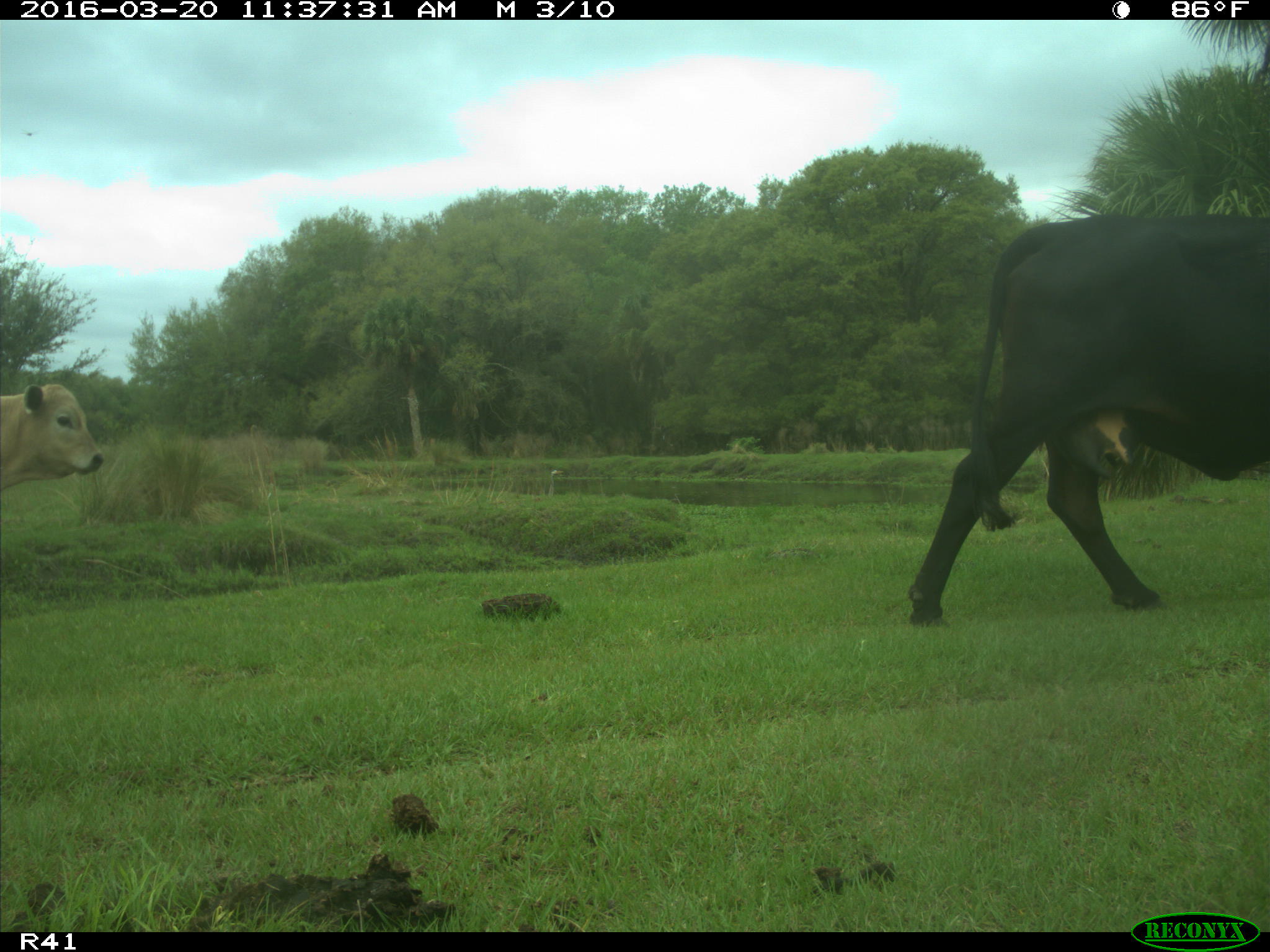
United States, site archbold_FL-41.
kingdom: Animalia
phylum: Chordata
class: Mammalia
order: Artiodactyla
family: Bovidae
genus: Bos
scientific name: Bos taurus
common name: domestic cow